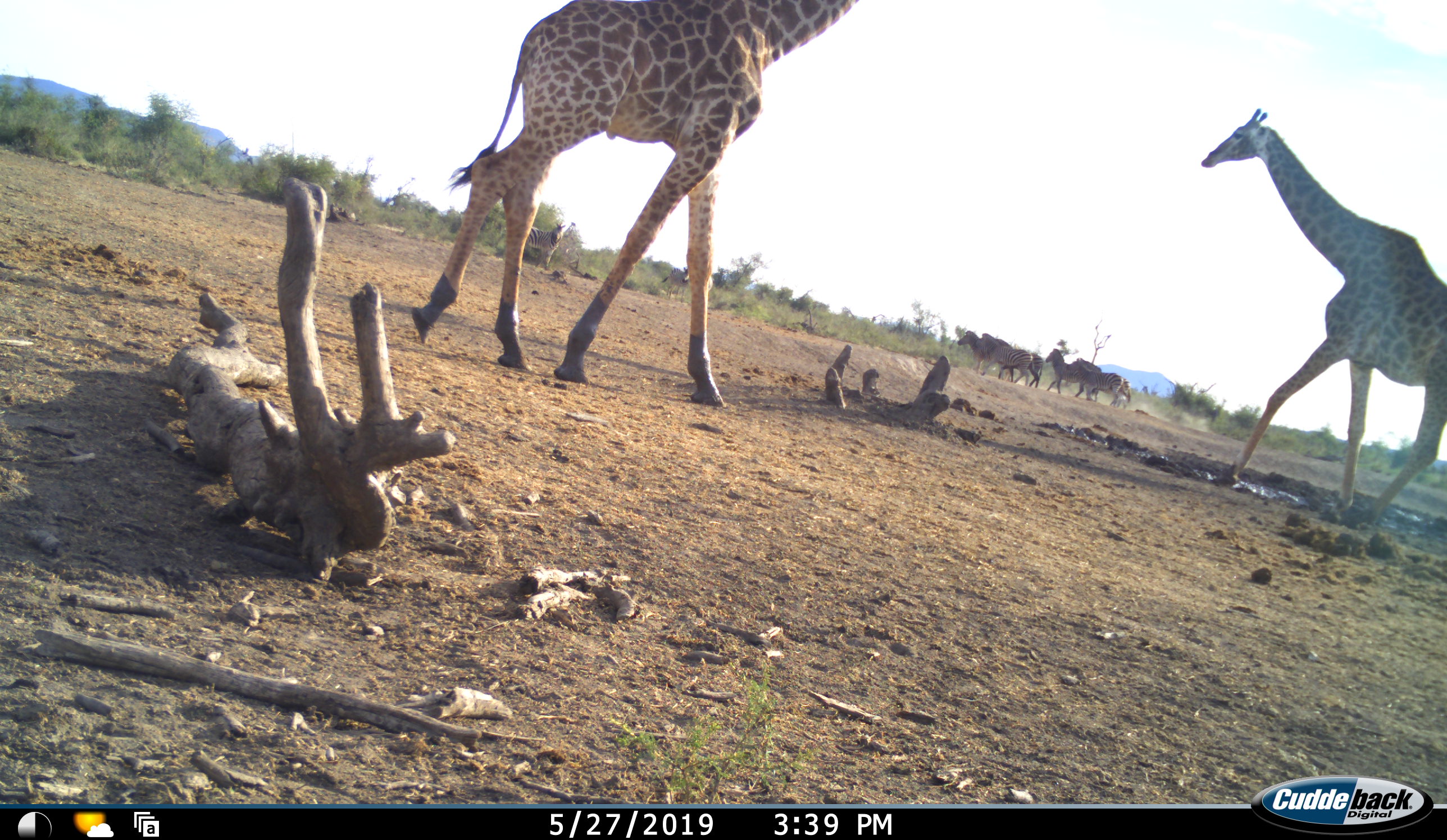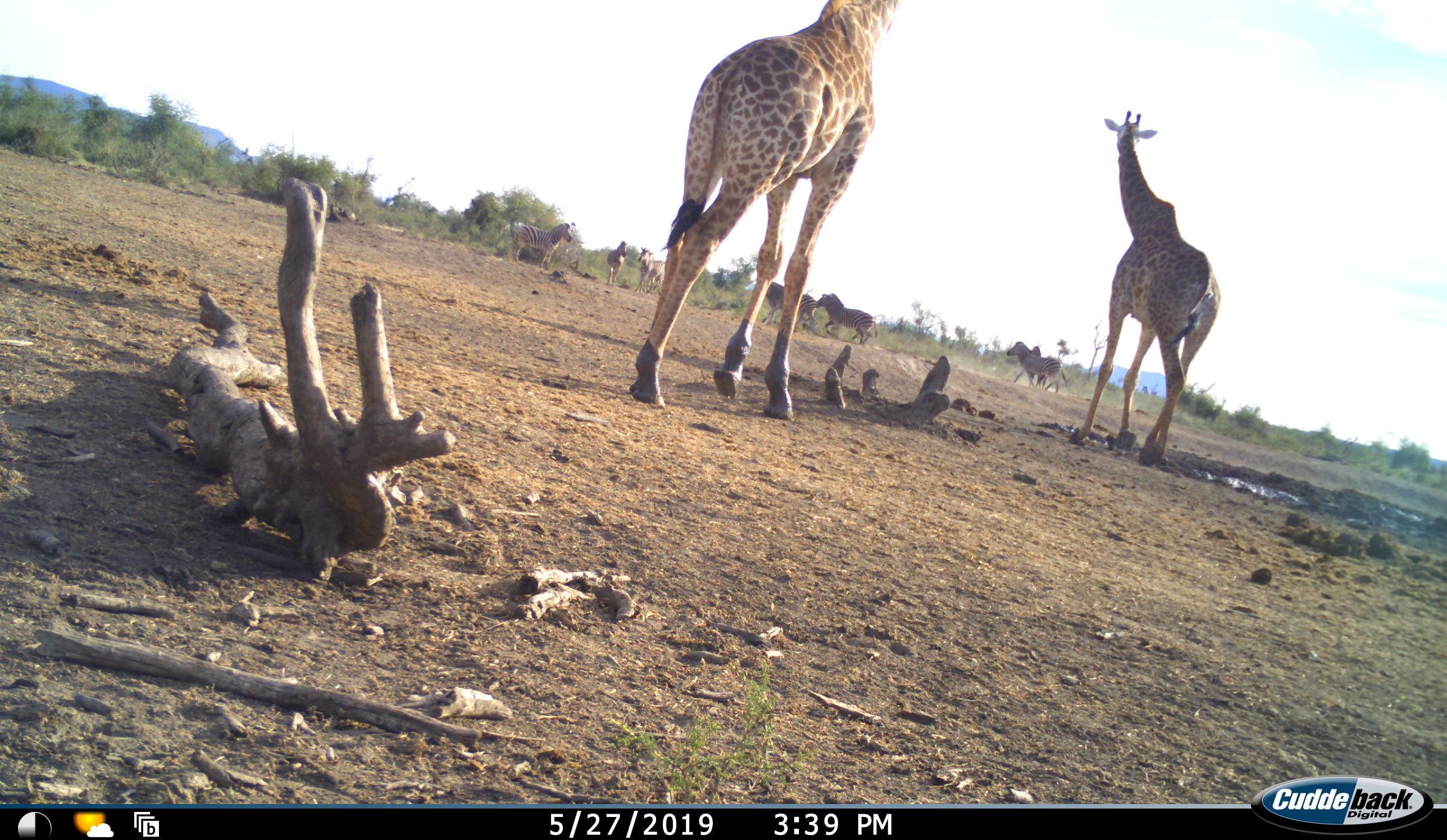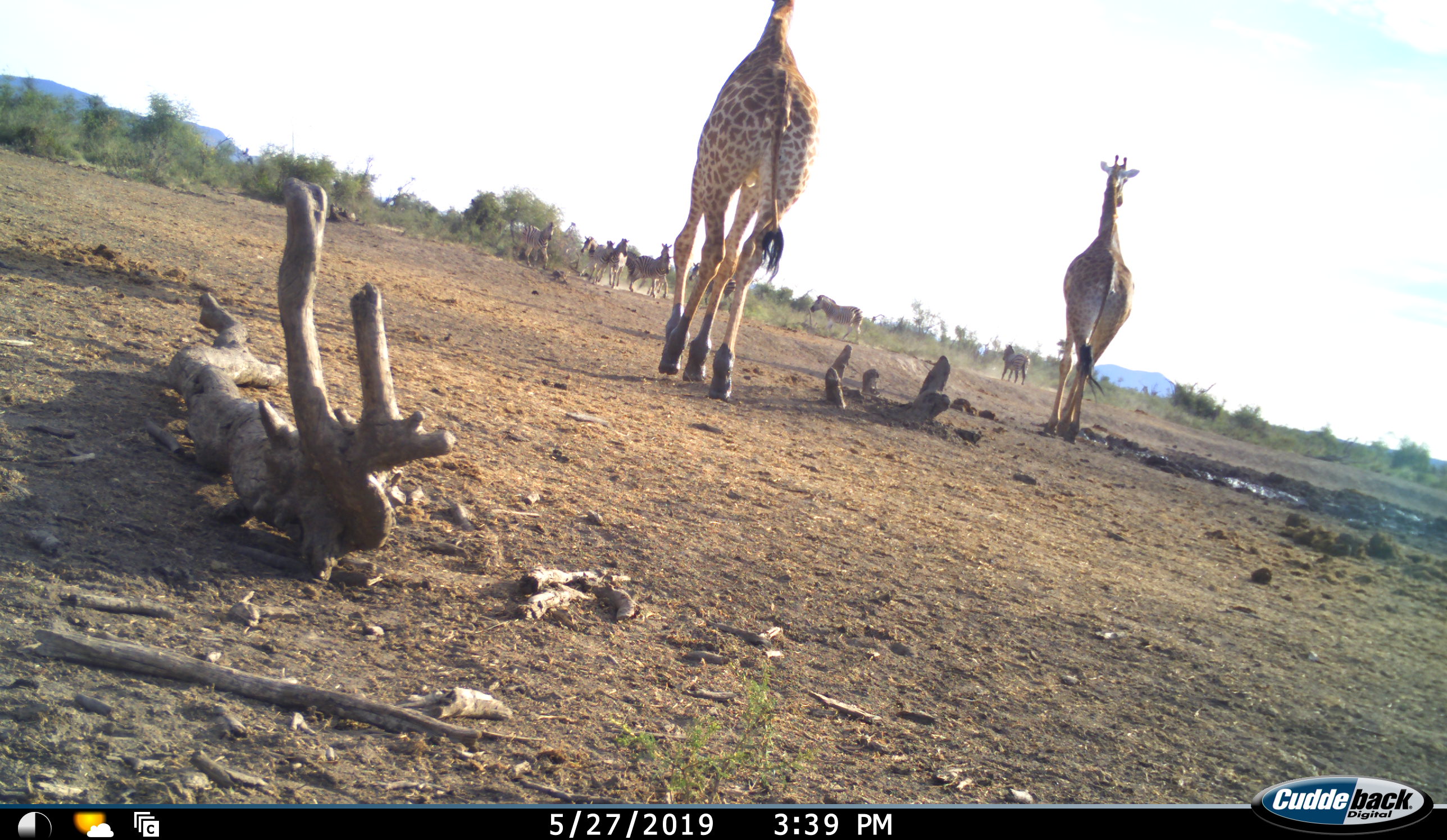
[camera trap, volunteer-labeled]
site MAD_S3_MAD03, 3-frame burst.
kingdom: Animalia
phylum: Chordata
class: Mammalia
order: Artiodactyla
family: Giraffidae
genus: Giraffa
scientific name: Giraffa camelopardalis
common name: giraffe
Giraffe (Giraffa camelopardalis), count 2. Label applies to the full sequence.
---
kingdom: Animalia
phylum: Chordata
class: Mammalia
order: Perissodactyla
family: Equidae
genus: Equus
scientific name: Equus quagga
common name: plains zebra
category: zebraplains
Zebraplains (plains zebra) (Equus quagga), count 9. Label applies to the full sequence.